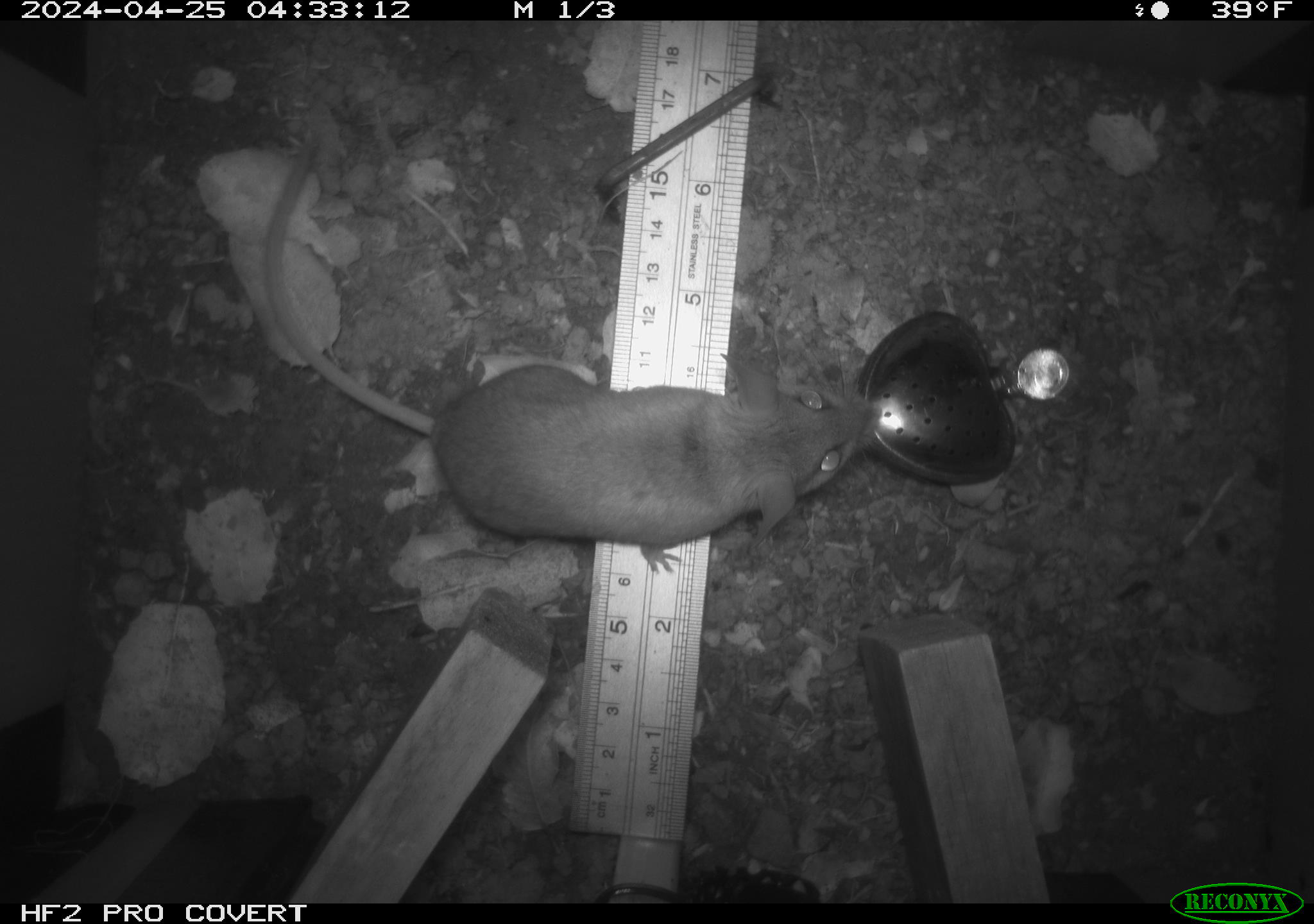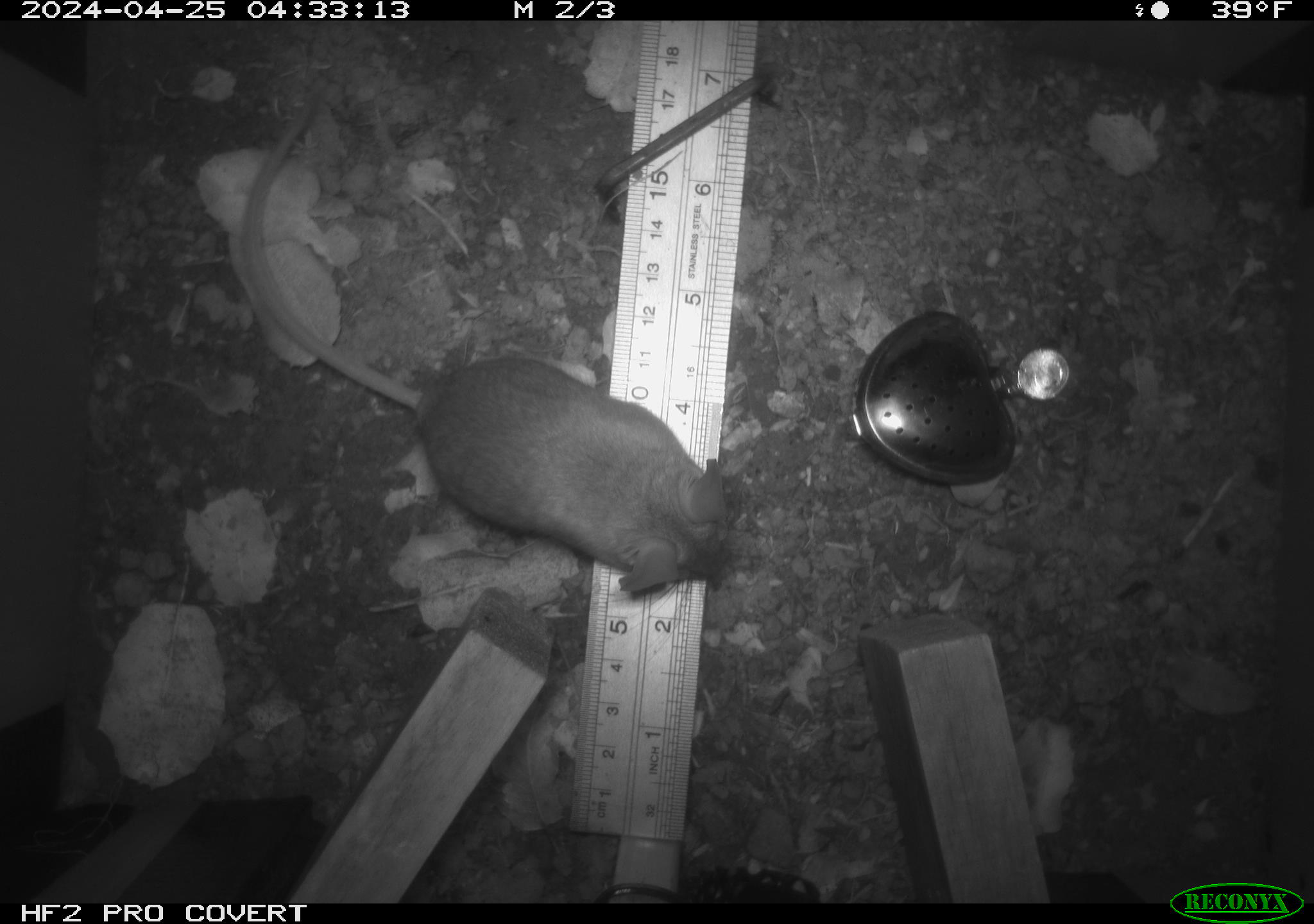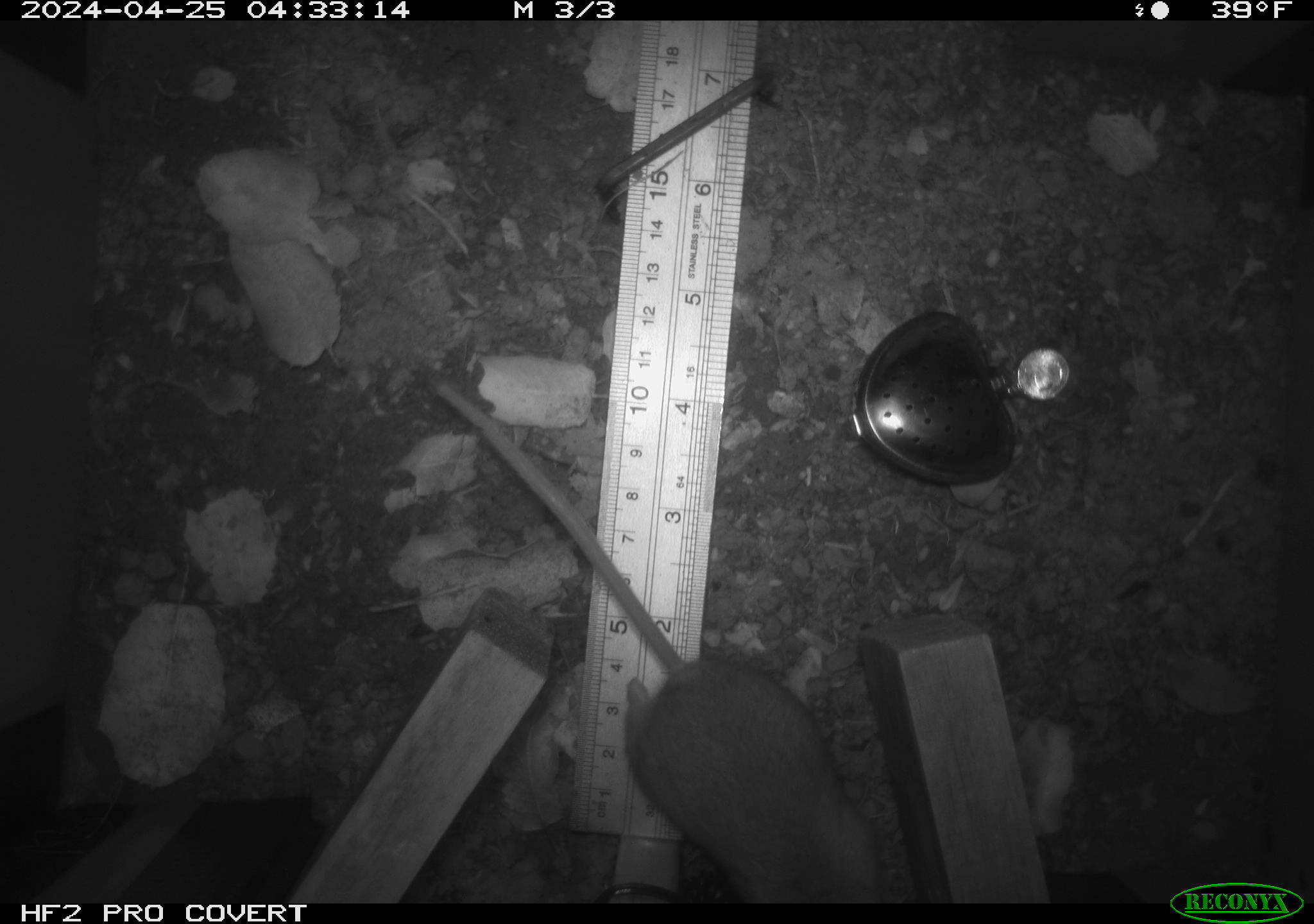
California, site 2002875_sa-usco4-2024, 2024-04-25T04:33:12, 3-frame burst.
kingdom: Animalia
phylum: Chordata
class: Mammalia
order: Rodentia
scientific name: Rodentia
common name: mouse species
Mouse species (Rodentia).